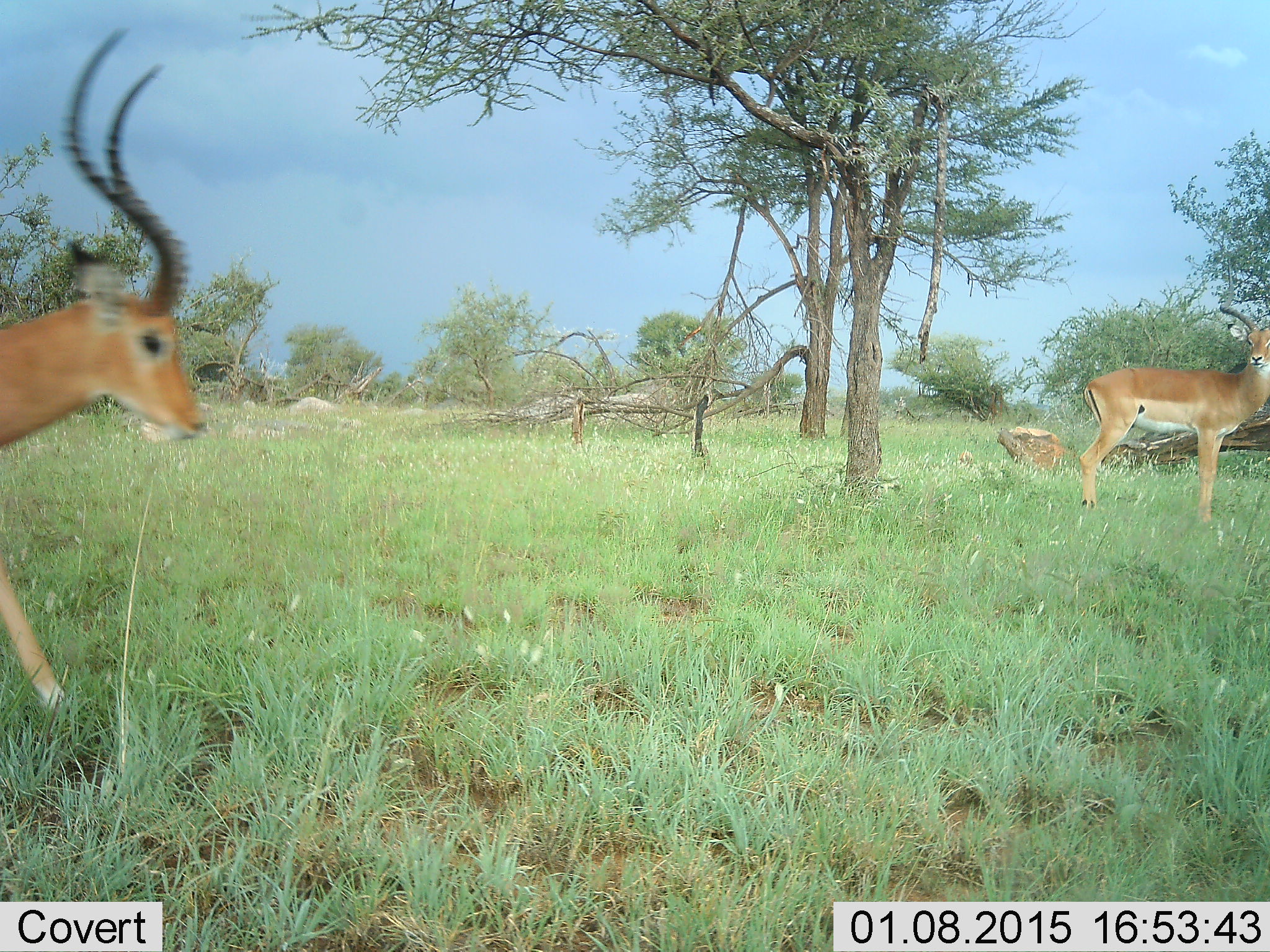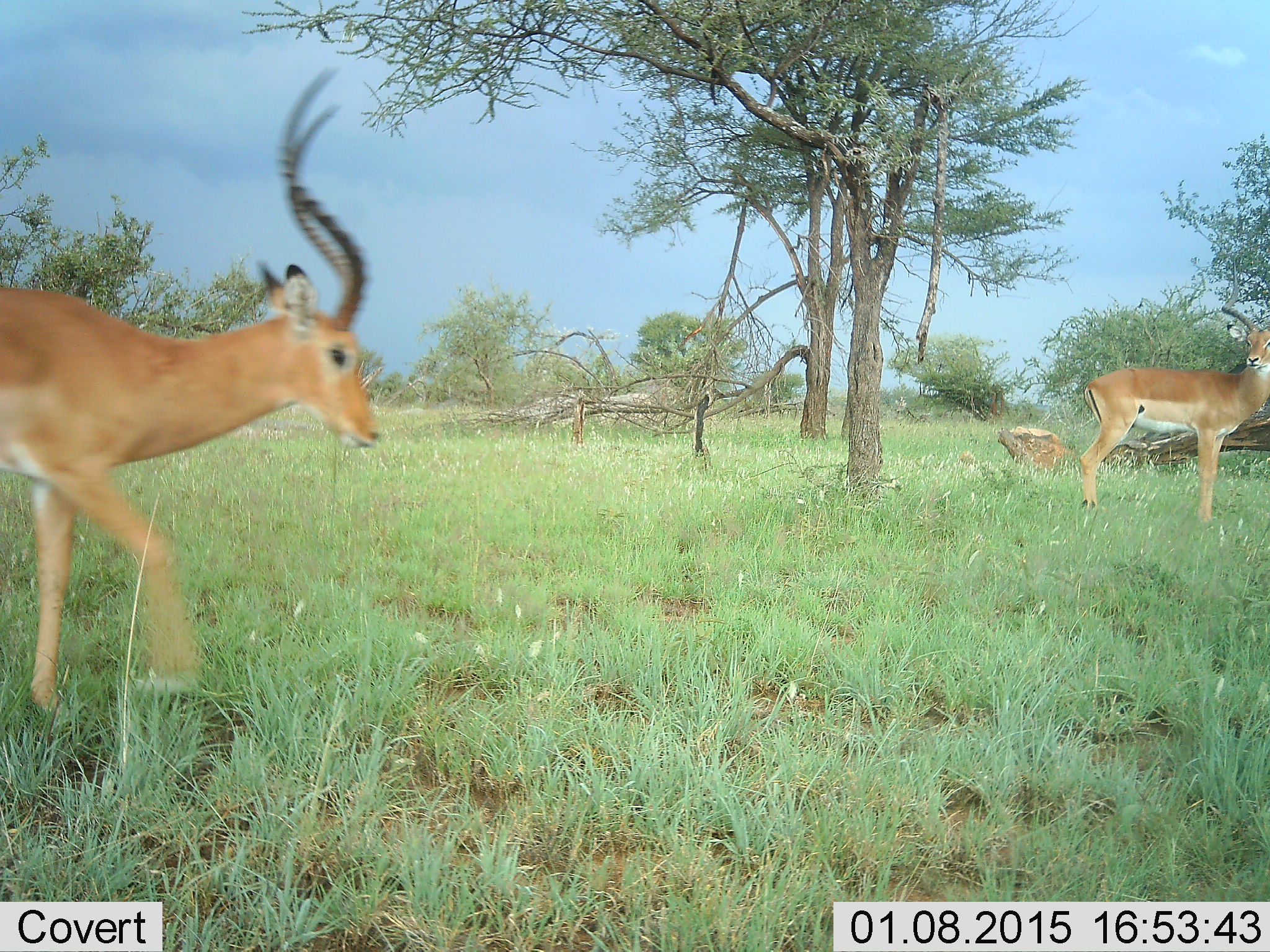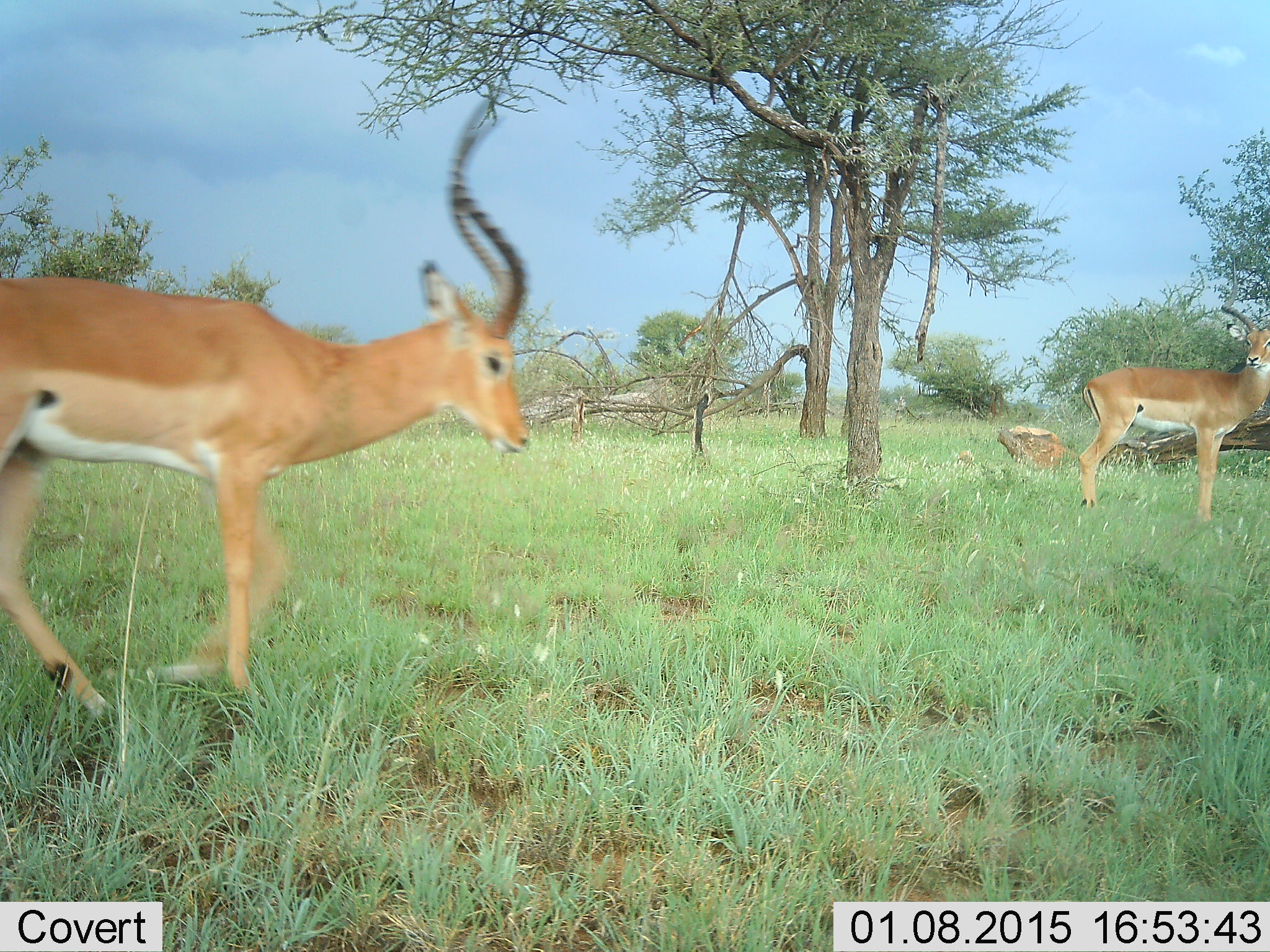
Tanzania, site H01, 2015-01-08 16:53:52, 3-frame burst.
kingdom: Animalia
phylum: Chordata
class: Mammalia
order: Artiodactyla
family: Bovidae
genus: Aepyceros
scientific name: Aepyceros melampus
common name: impala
Impala (Aepyceros melampus), count 2. Behavior (volunteer vote fractions): standing 100%, resting 10%, moving 100%, interacting 0%. Young present (vote fraction): 0%. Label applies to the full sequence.